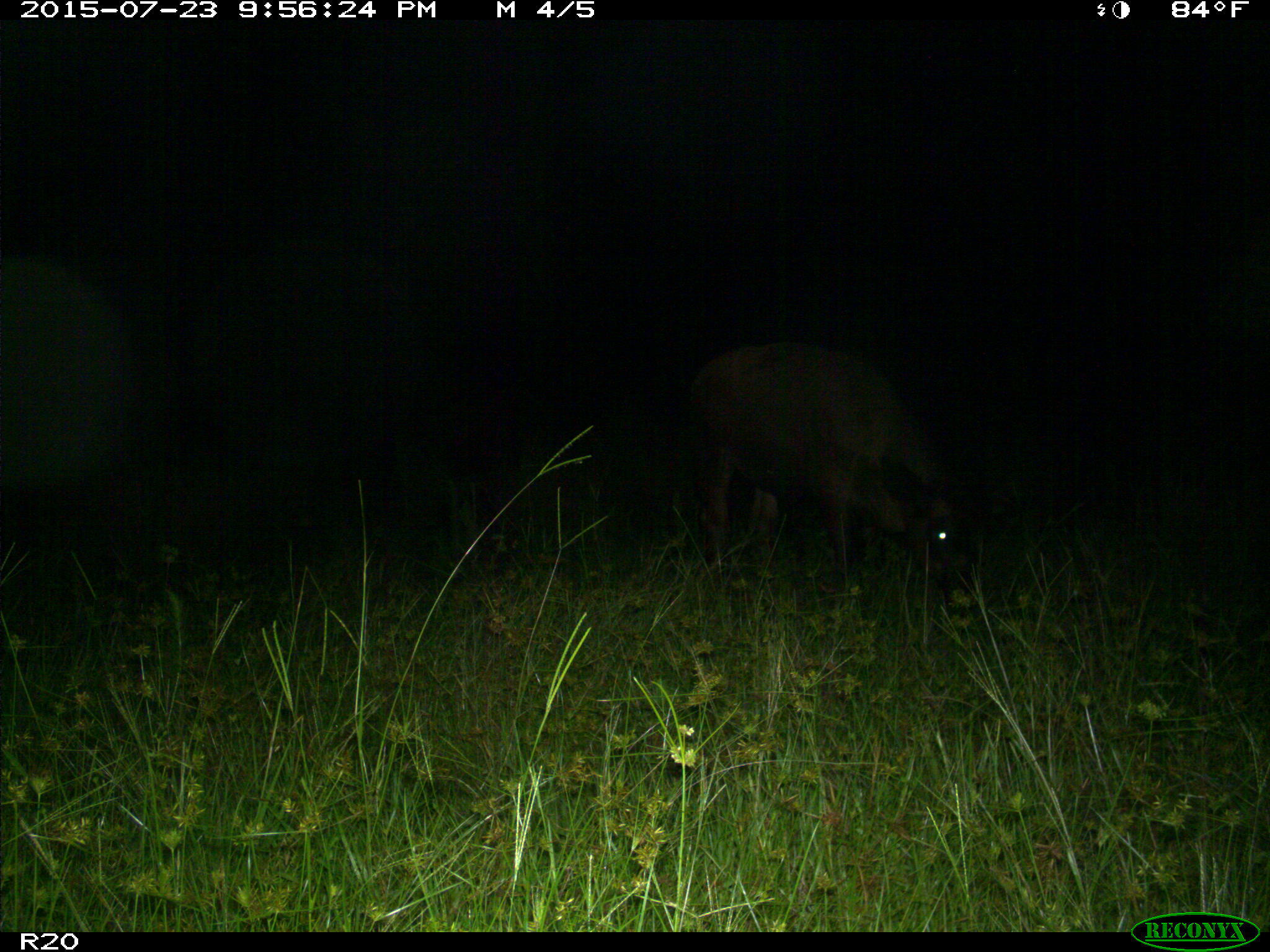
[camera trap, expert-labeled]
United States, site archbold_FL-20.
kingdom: Animalia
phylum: Chordata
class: Mammalia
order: Artiodactyla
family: Bovidae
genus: Bos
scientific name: Bos taurus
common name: domestic cow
Bos taurus (domestic cow).